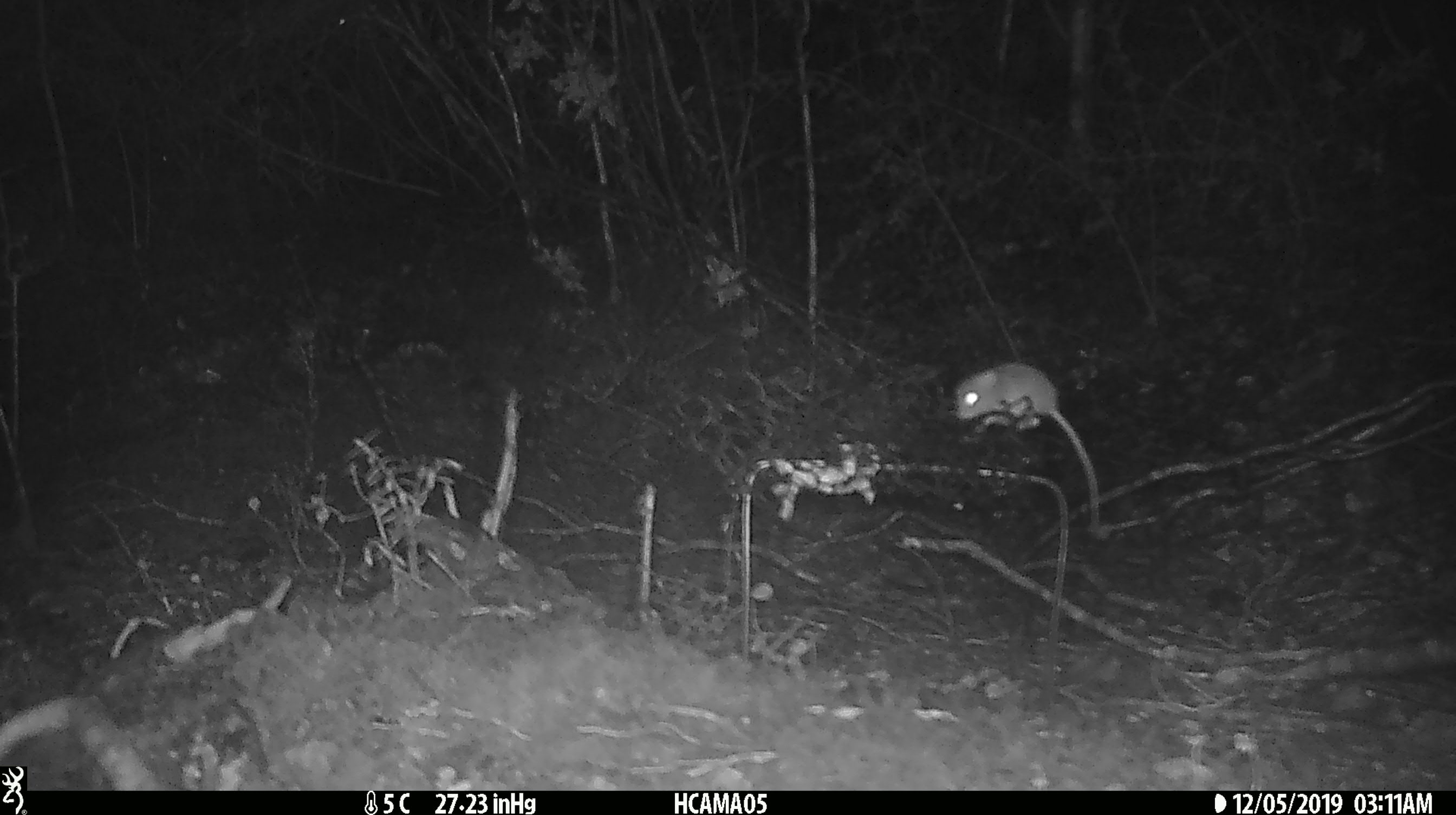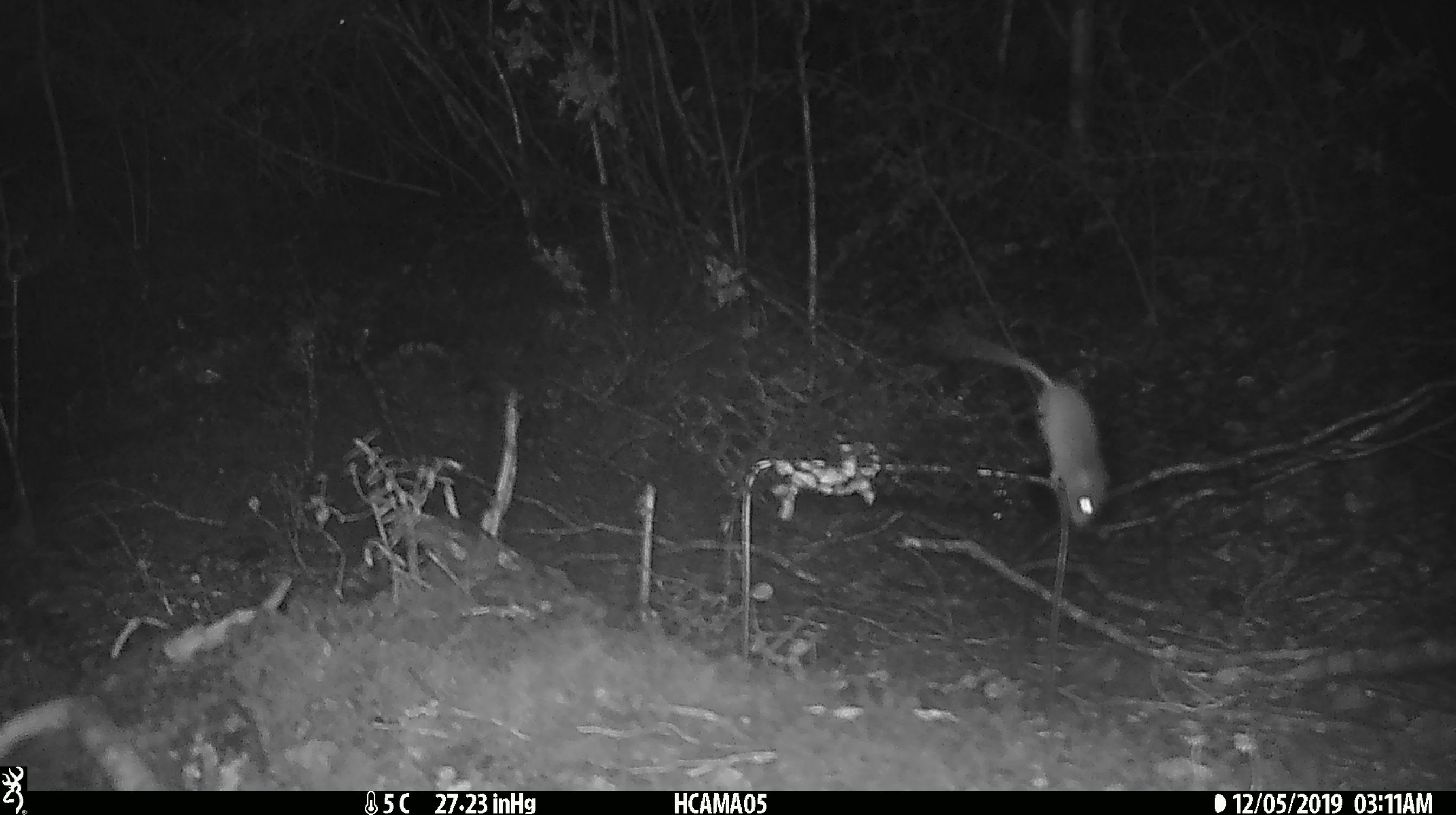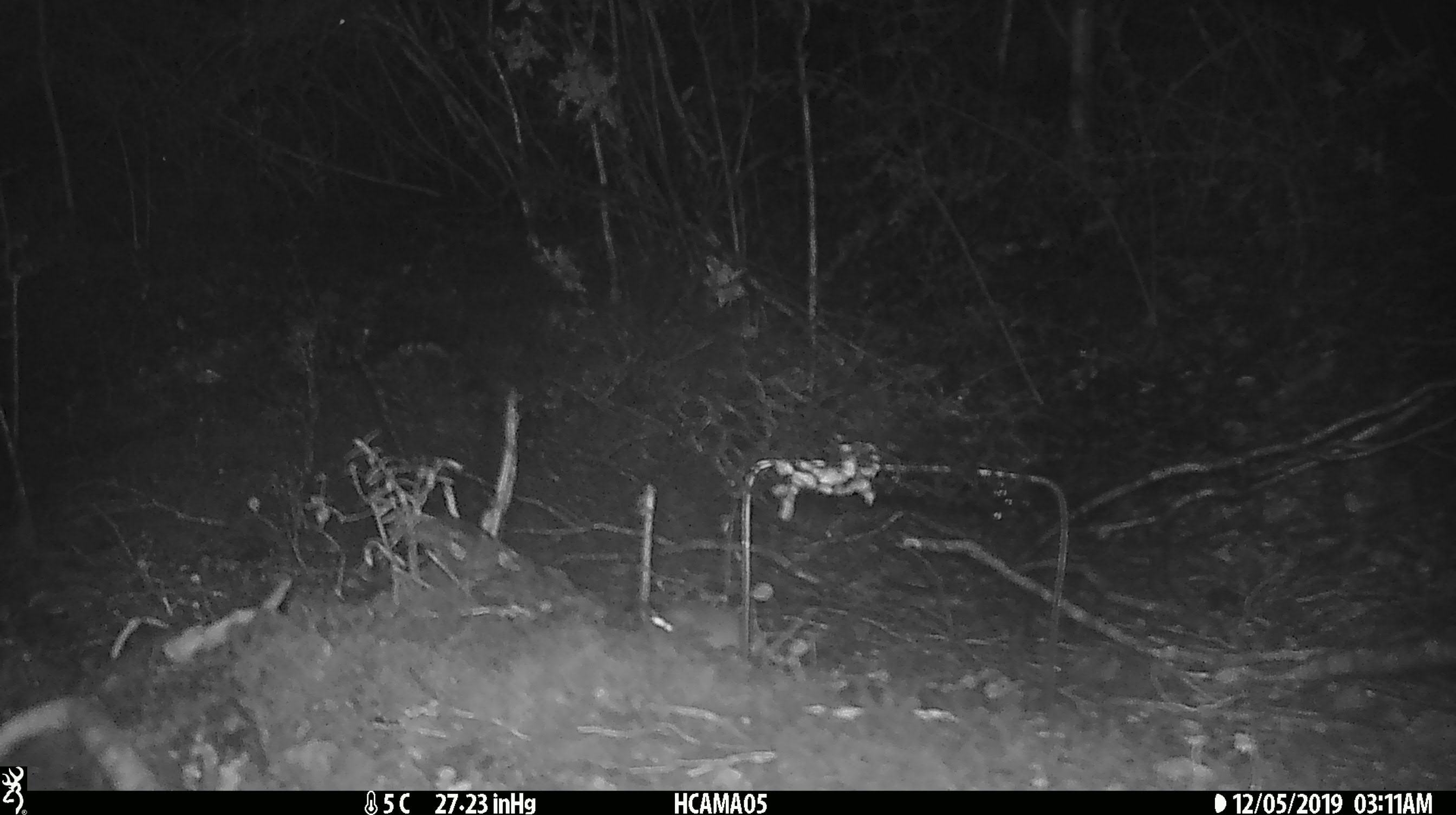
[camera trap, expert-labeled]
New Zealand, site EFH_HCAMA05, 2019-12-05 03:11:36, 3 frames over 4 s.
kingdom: Animalia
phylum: Chordata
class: Mammalia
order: Rodentia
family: Muridae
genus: Mus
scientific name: Mus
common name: mouse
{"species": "mouse (Mus)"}